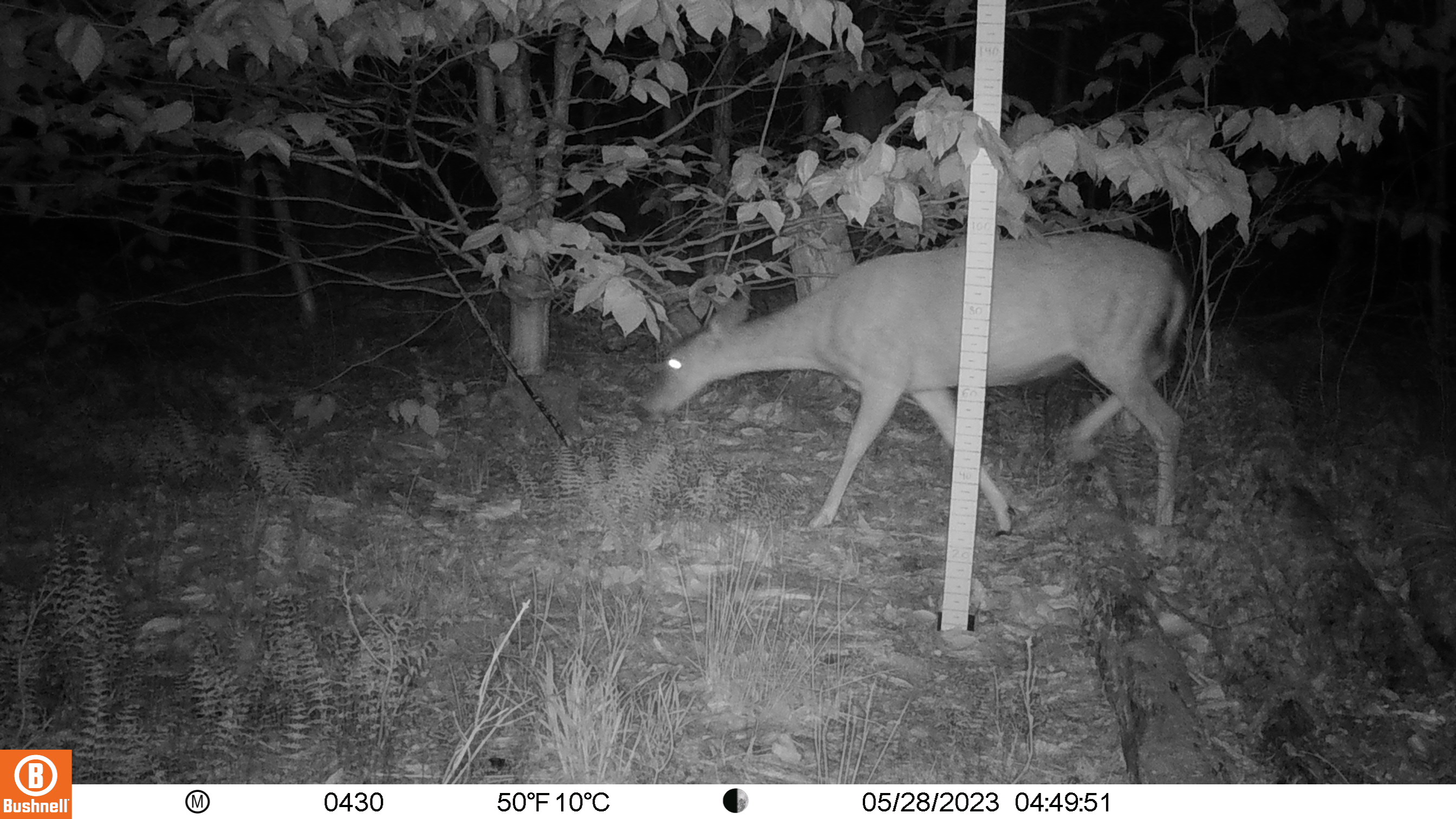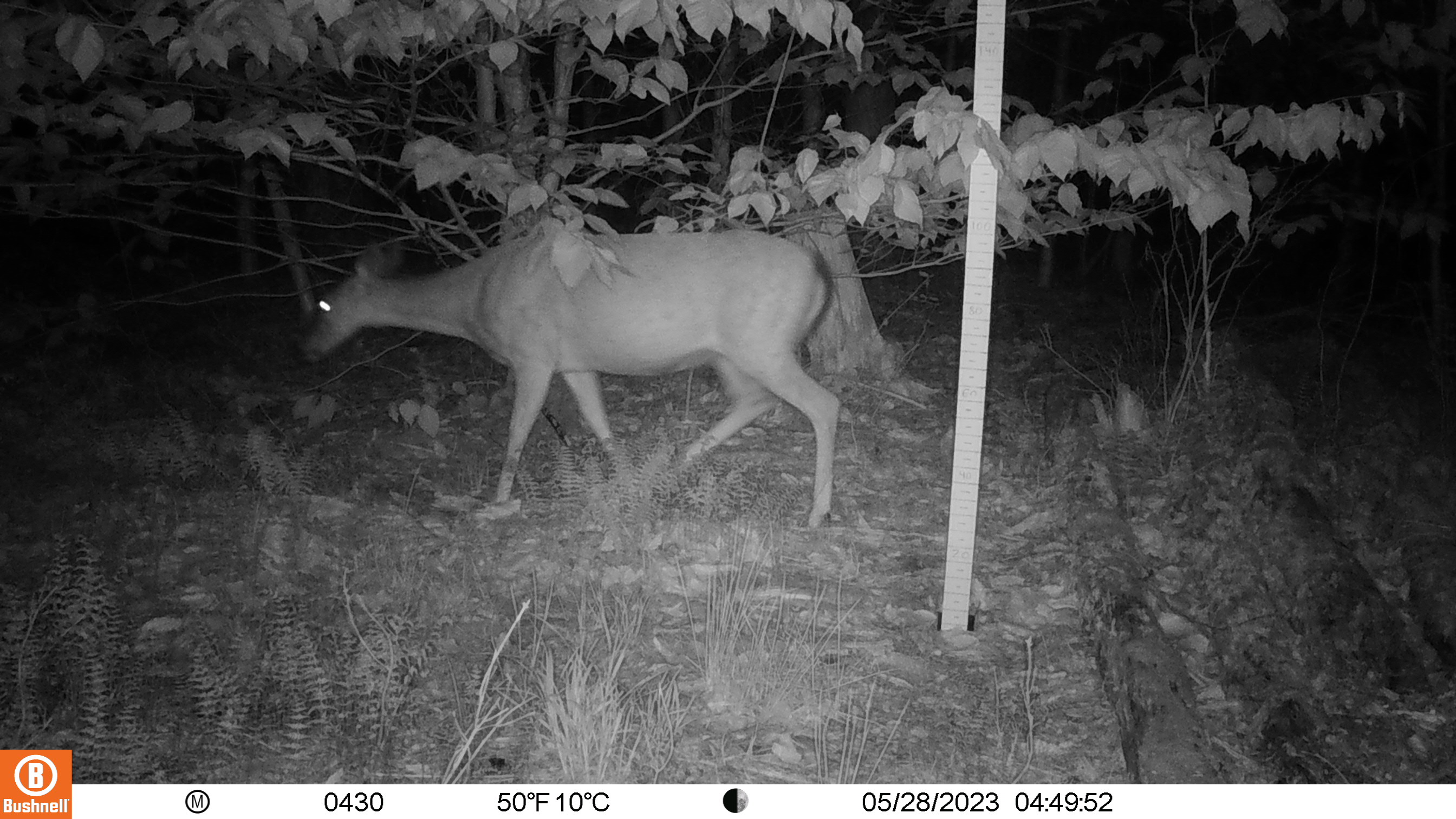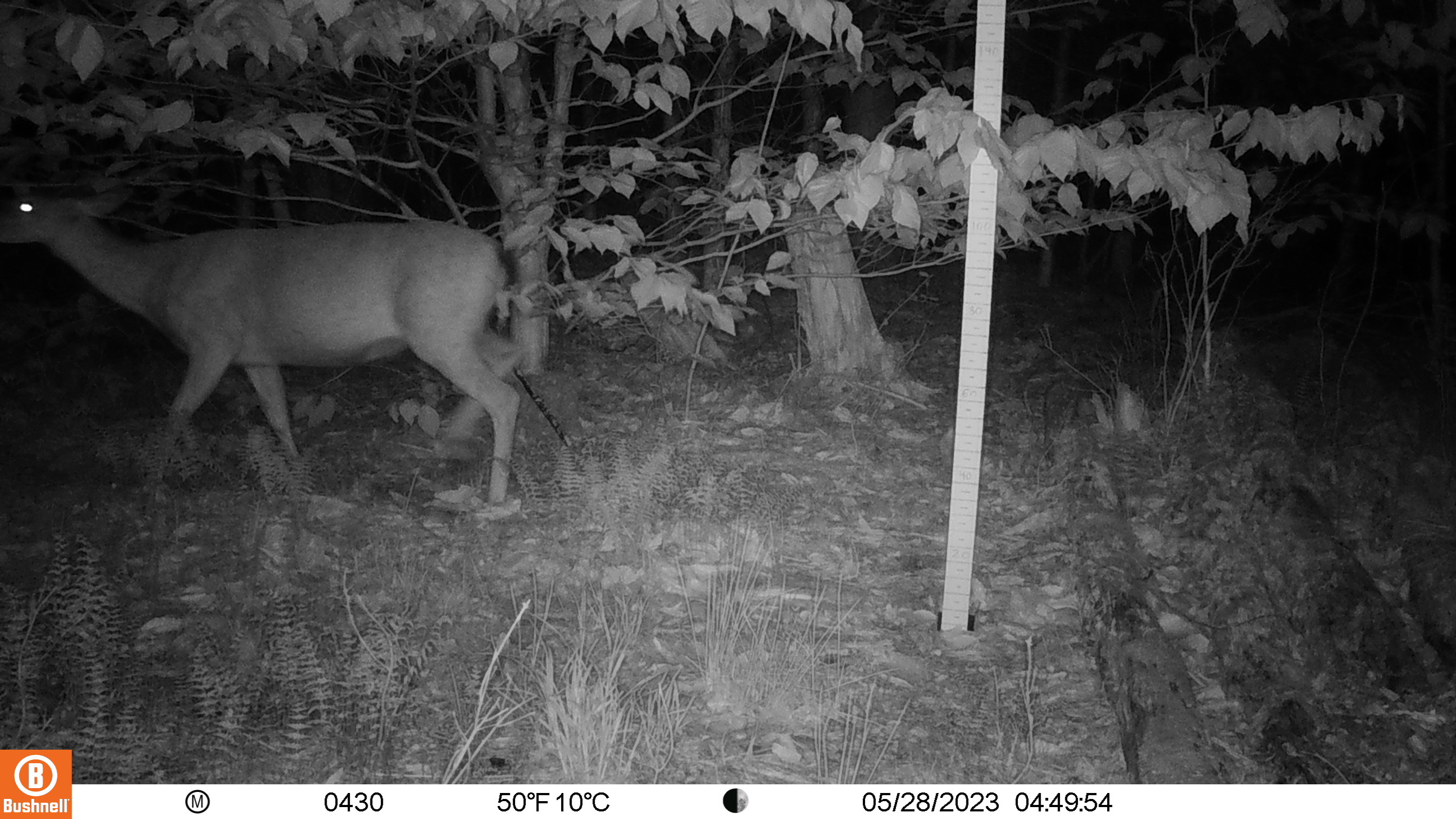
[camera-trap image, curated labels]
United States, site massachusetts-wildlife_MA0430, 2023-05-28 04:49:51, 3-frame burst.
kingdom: Animalia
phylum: Chordata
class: Mammalia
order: Artiodactyla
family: Cervidae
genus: Odocoileus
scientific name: Odocoileus virginianus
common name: white-tailed deer